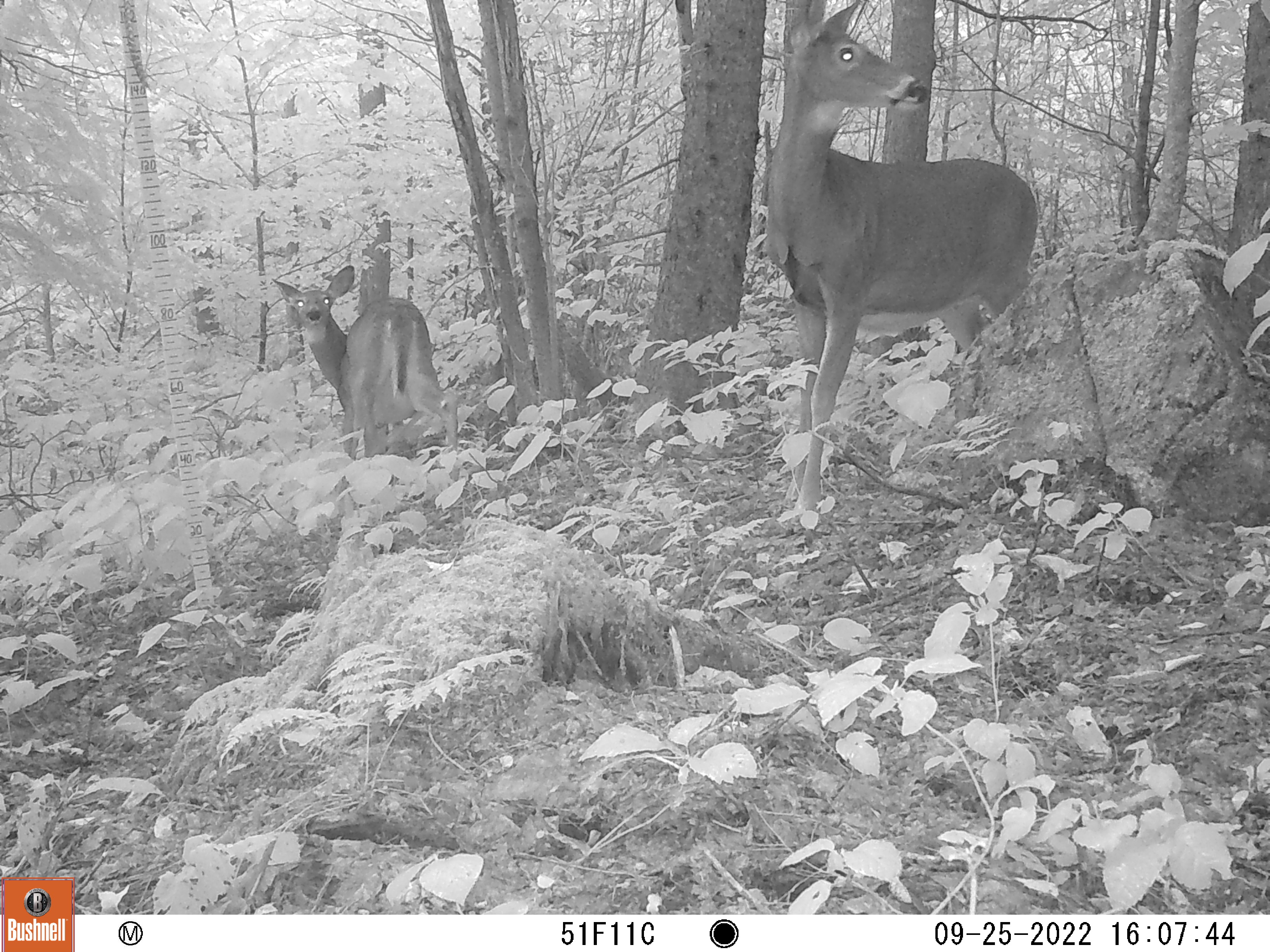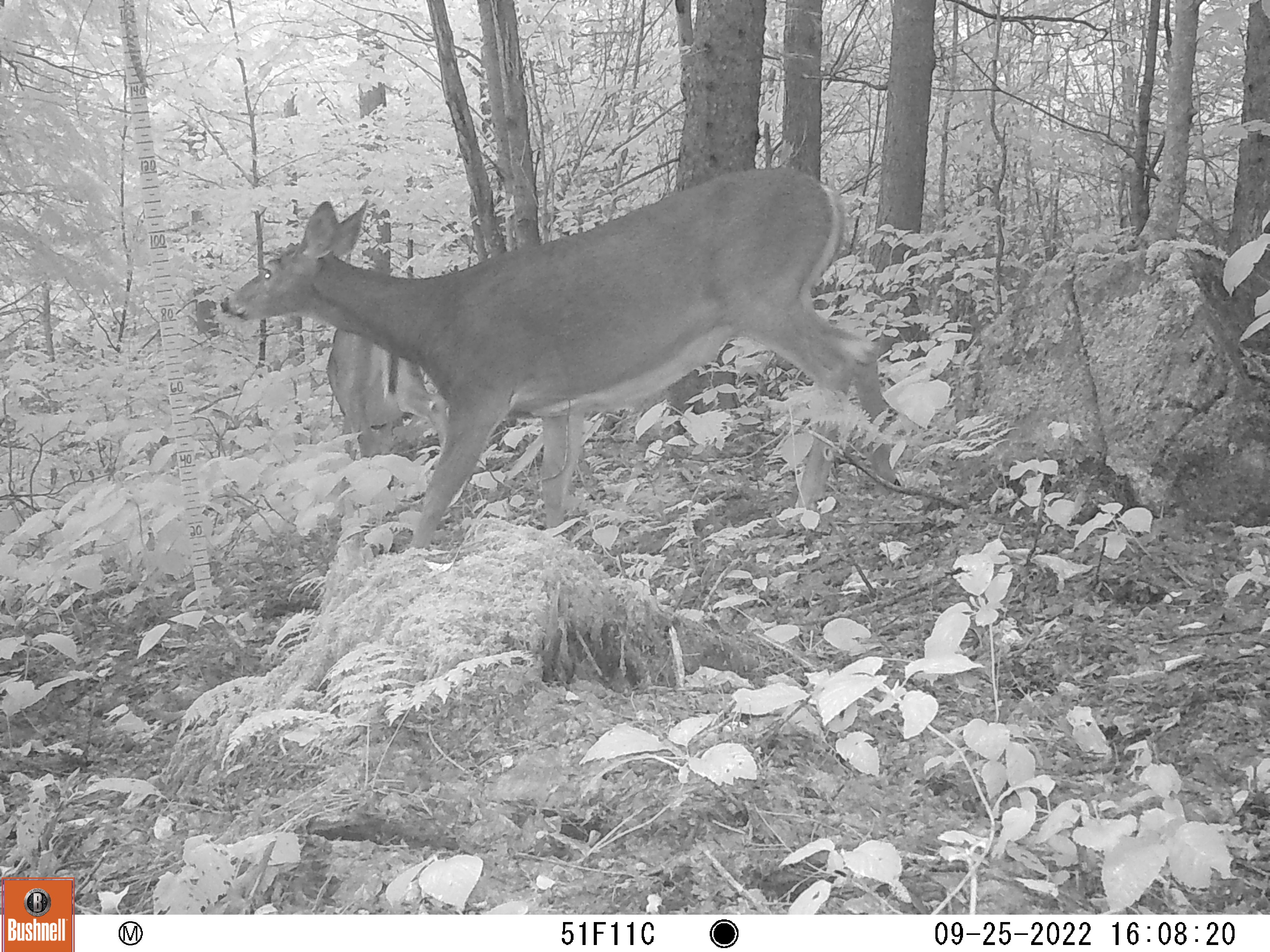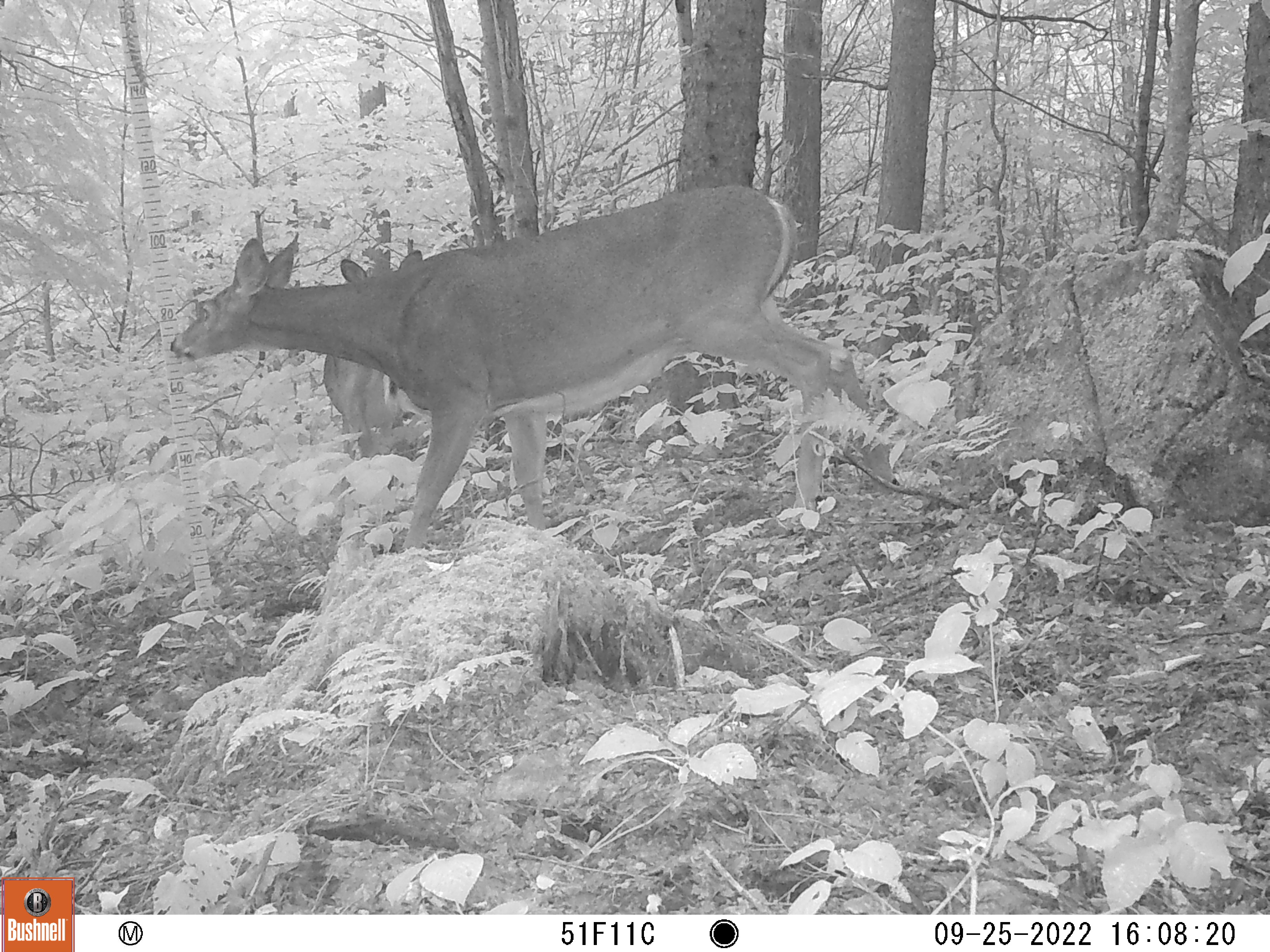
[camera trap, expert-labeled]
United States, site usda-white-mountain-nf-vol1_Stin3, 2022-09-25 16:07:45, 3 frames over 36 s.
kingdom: Animalia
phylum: Chordata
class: Mammalia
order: Artiodactyla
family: Cervidae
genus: Odocoileus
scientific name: Odocoileus virginianus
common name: white-tailed deer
White-tailed deer (Odocoileus virginianus).